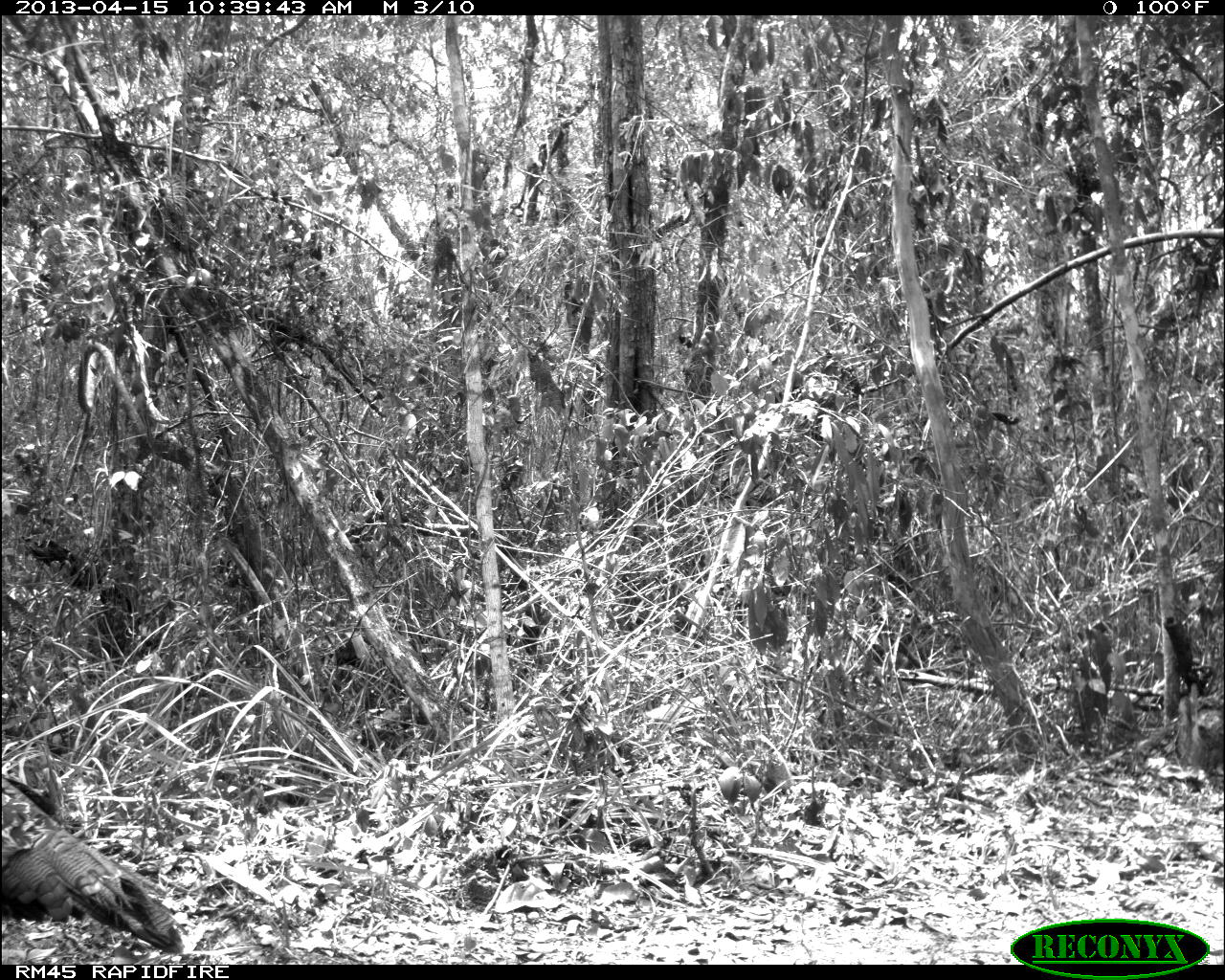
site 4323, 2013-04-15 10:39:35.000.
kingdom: Animalia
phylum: Chordata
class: Aves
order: Galliformes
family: Phasianidae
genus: Meleagris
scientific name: Meleagris ocellata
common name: ocellated turkey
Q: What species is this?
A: Meleagris ocellata (ocellated turkey).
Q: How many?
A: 1.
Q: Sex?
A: Female.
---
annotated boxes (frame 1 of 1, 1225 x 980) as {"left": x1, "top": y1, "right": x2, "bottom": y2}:
meleagris ocellata: {"left": 0, "top": 769, "right": 183, "bottom": 954}